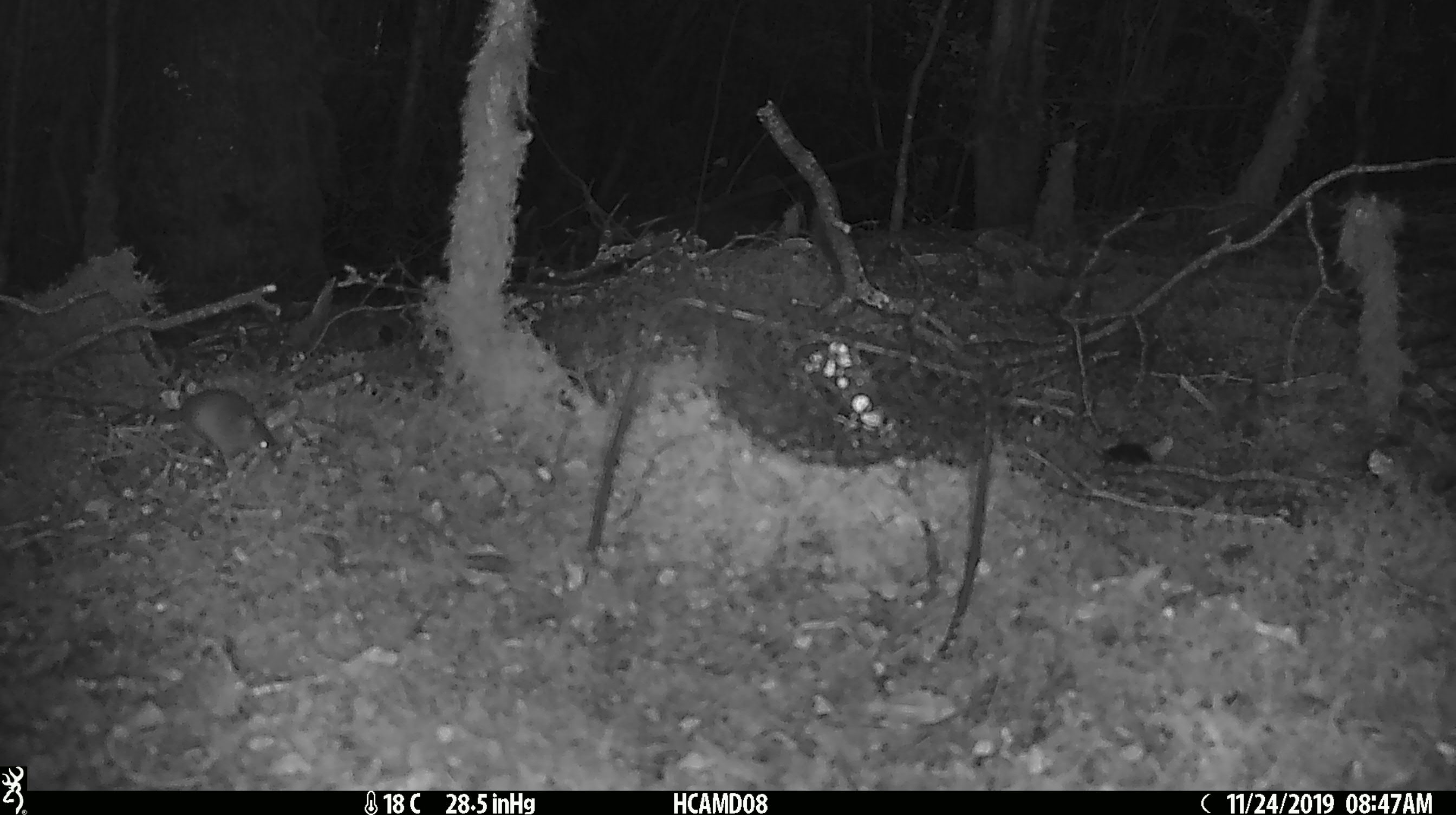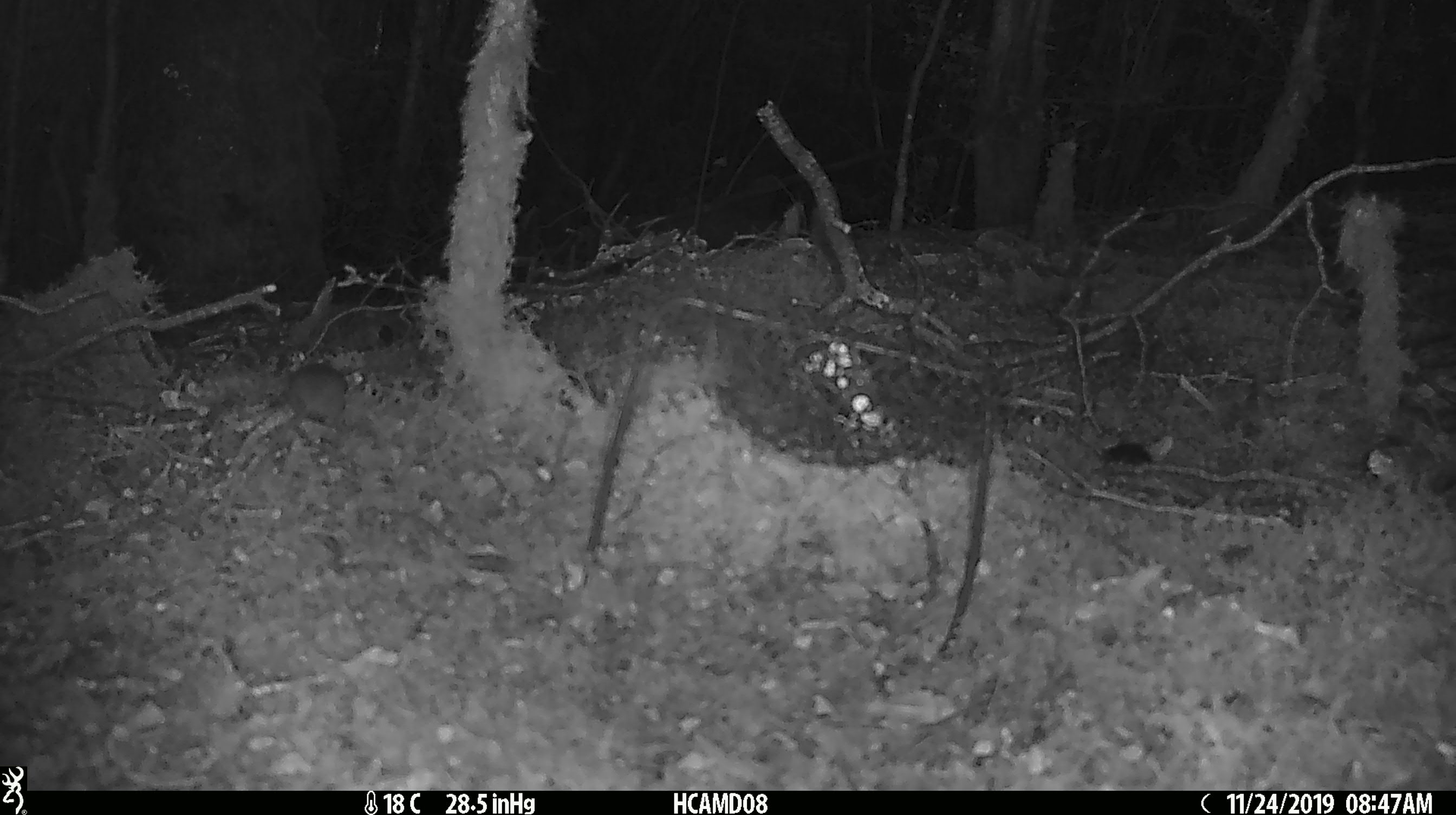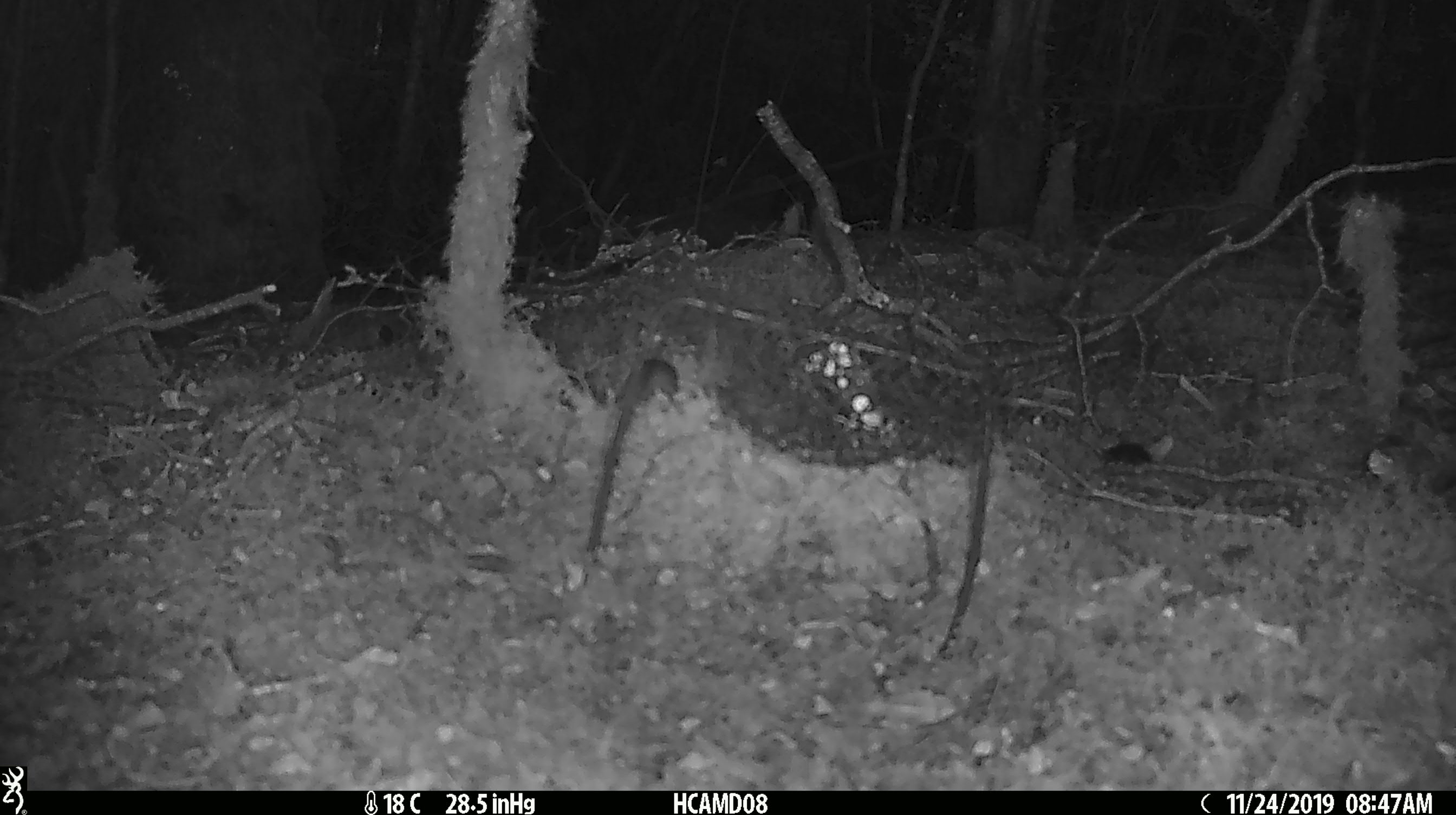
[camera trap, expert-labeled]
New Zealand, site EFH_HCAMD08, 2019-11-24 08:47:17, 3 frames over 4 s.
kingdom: Animalia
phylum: Chordata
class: Mammalia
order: Rodentia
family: Muridae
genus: Mus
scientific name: Mus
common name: mouse